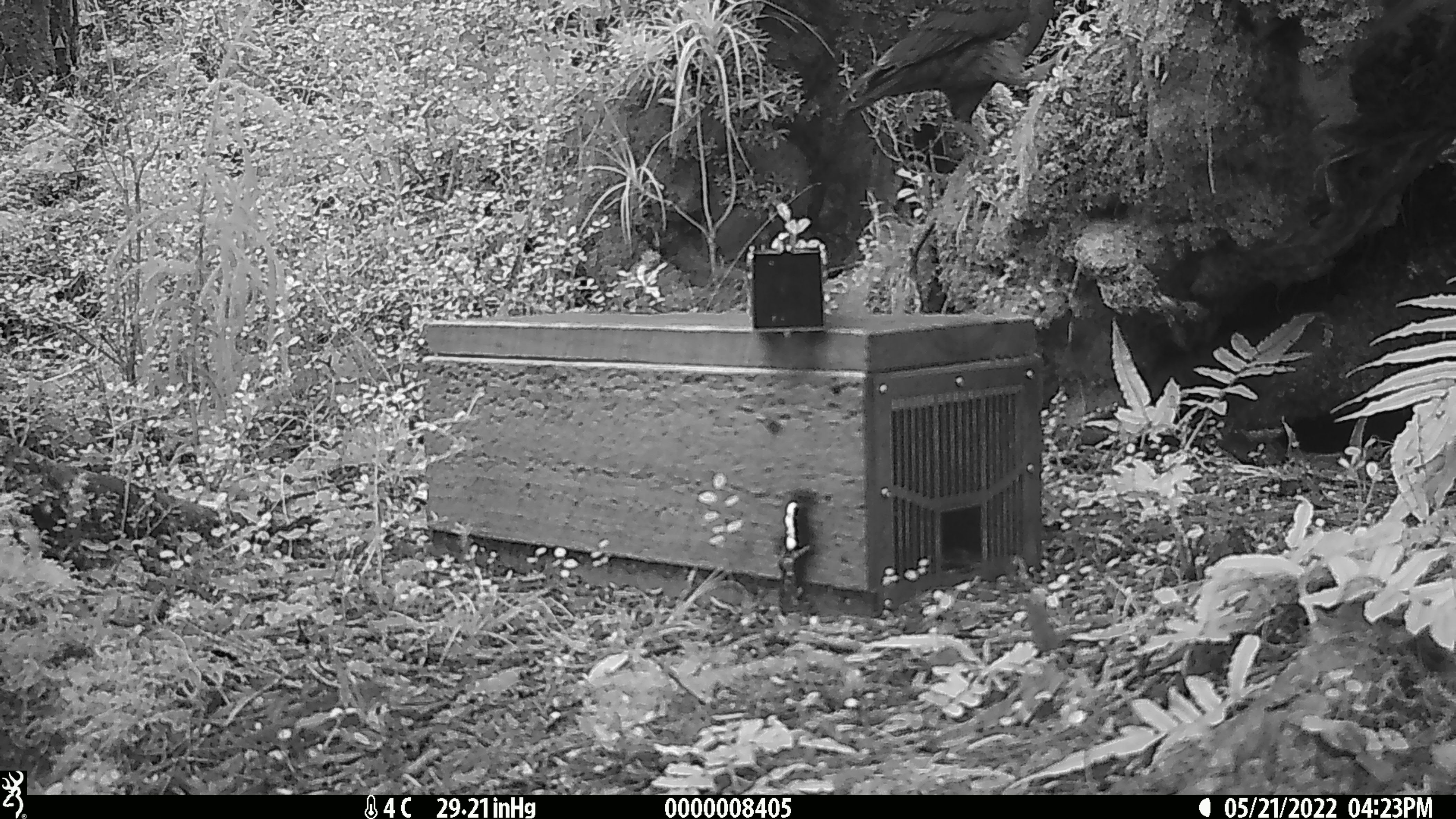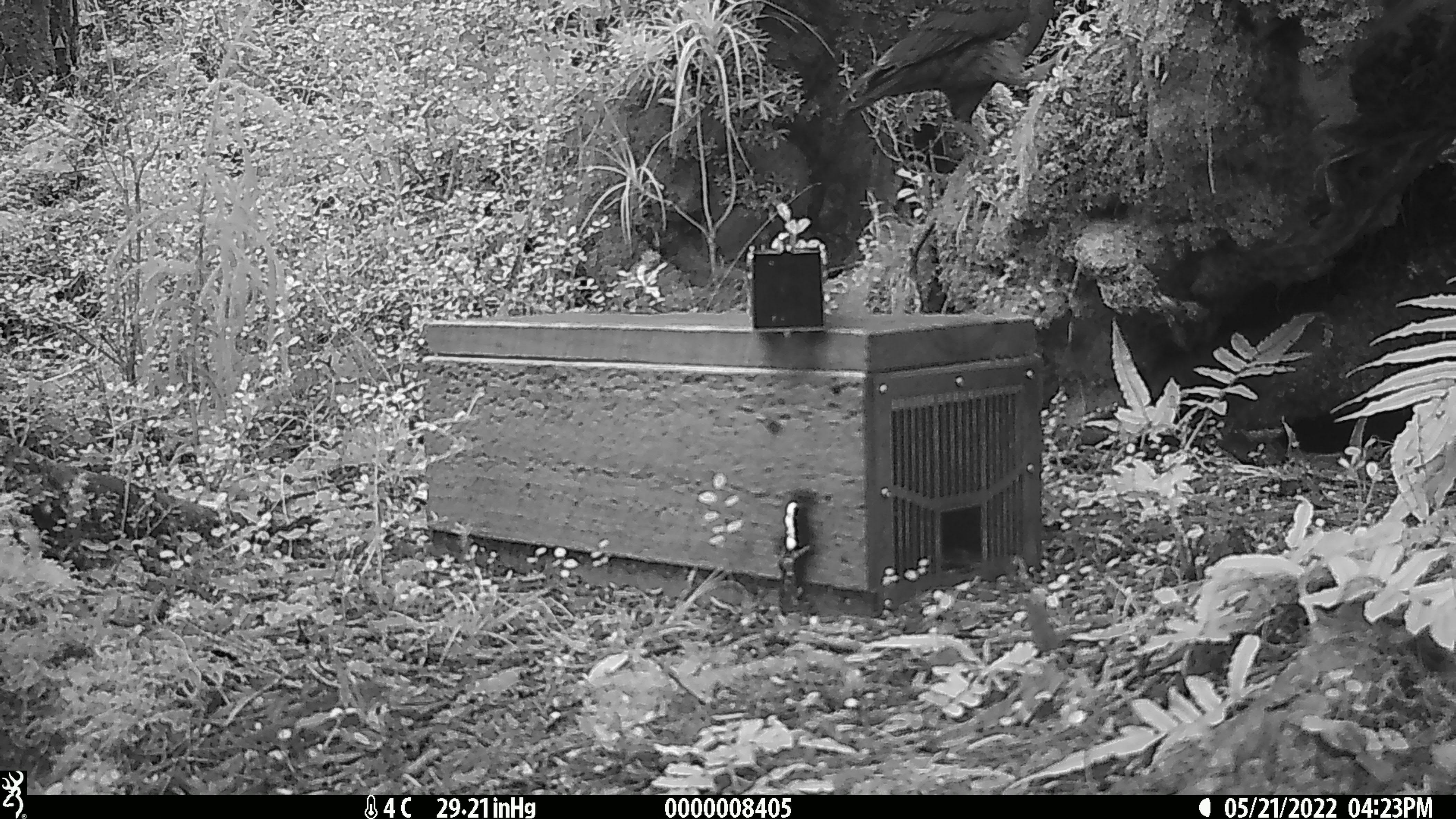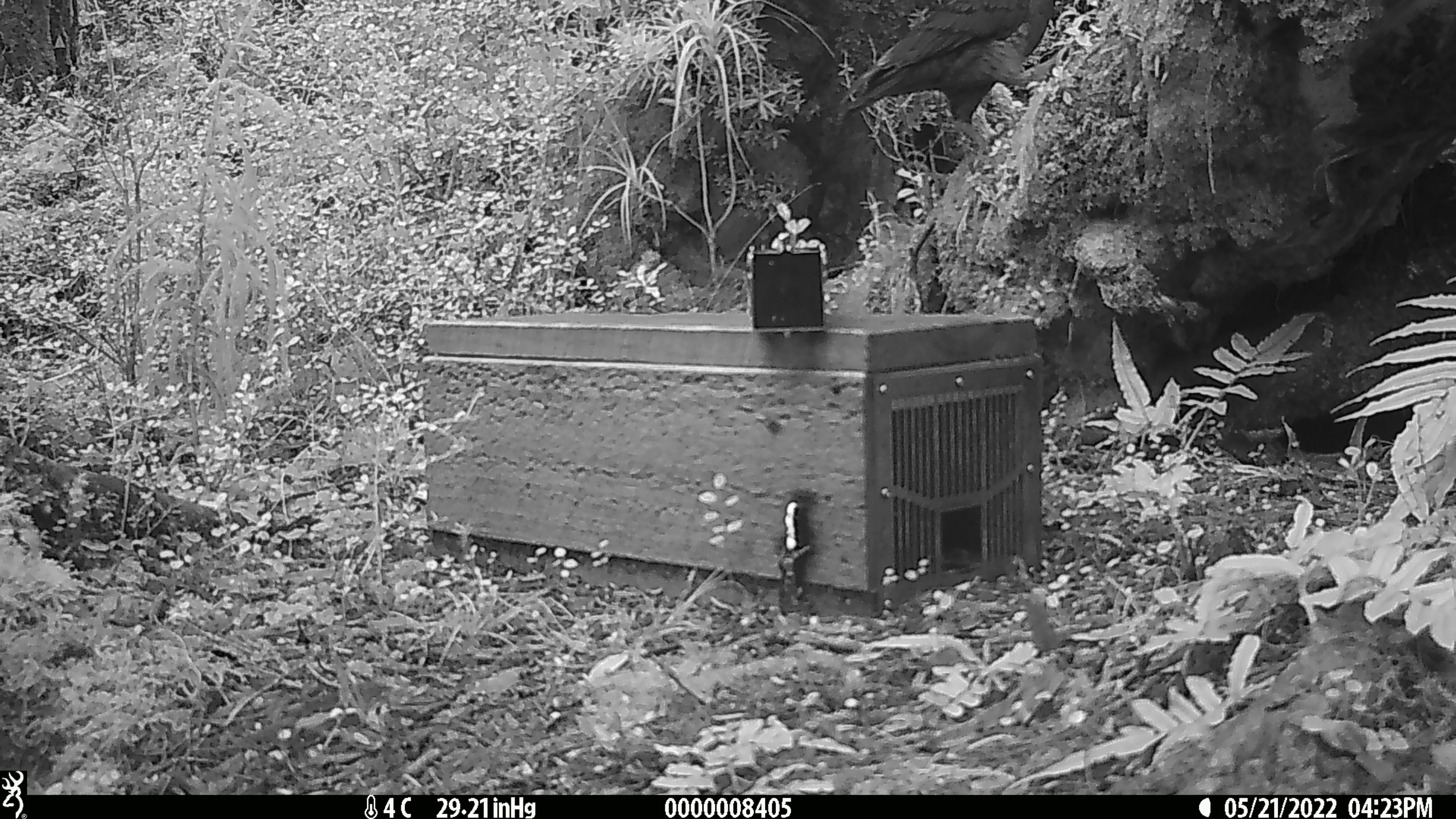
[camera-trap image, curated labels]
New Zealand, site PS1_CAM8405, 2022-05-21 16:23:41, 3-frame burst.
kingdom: Animalia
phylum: Chordata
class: Aves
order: Psittaciformes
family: Strigopidae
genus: Nestor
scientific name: Nestor notabilis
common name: kea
Kea (Nestor notabilis).